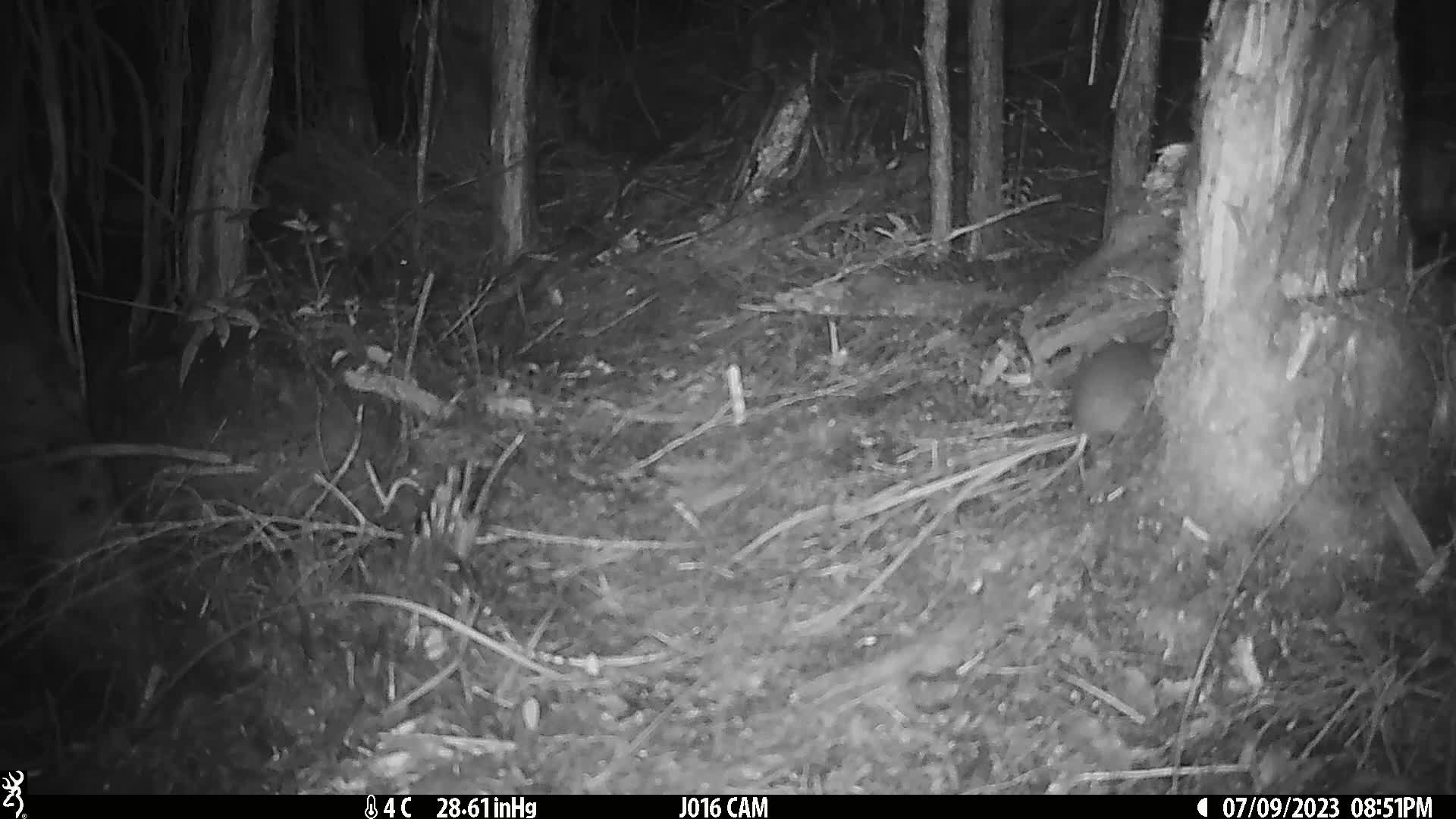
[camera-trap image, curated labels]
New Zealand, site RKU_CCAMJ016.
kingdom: Animalia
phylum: Chordata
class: Mammalia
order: Rodentia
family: Muridae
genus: Rattus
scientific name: Rattus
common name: rat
Rat (Rattus).